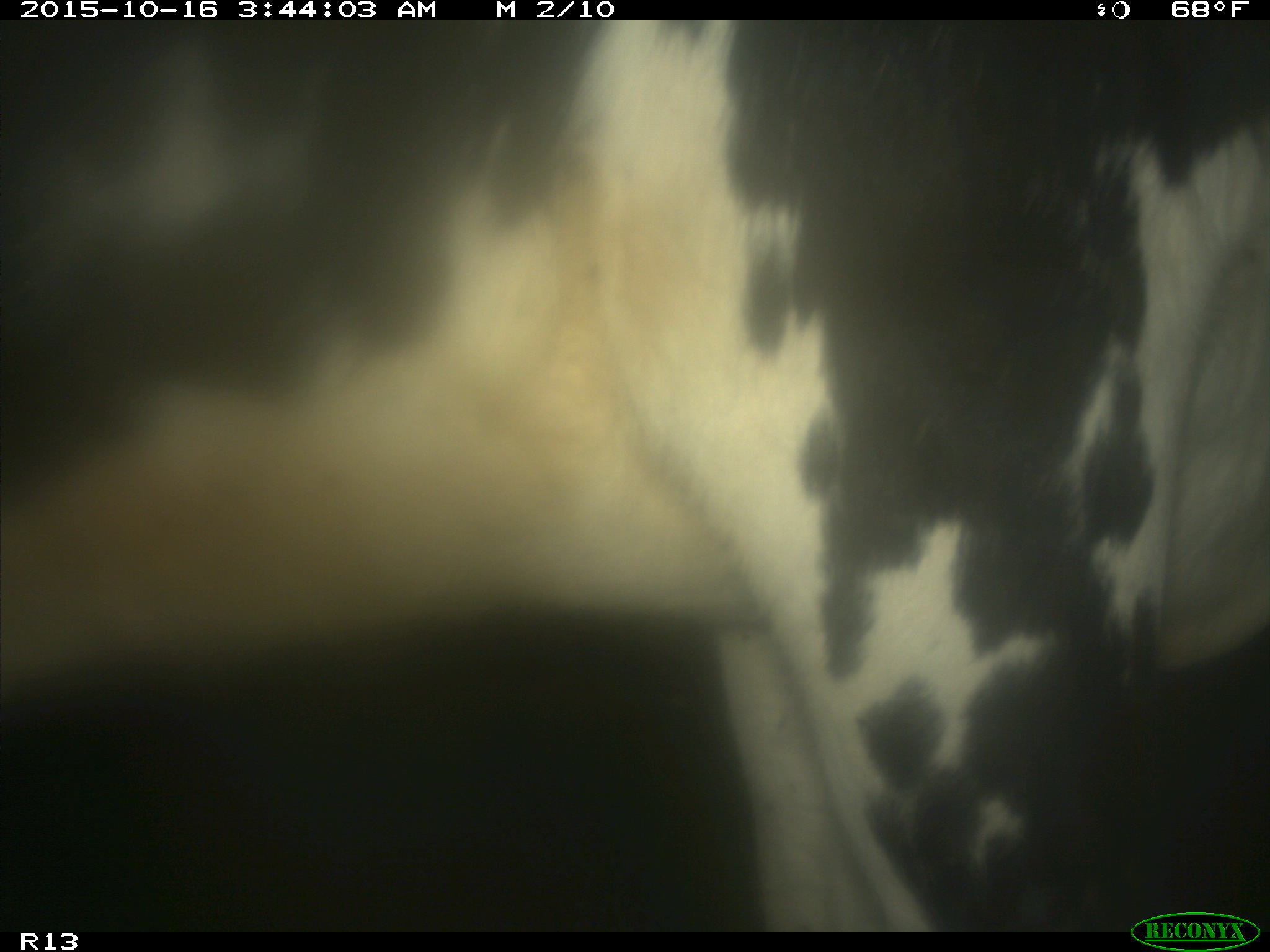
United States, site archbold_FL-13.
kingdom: Animalia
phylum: Chordata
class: Mammalia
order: Artiodactyla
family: Bovidae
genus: Bos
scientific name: Bos taurus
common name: domestic cow